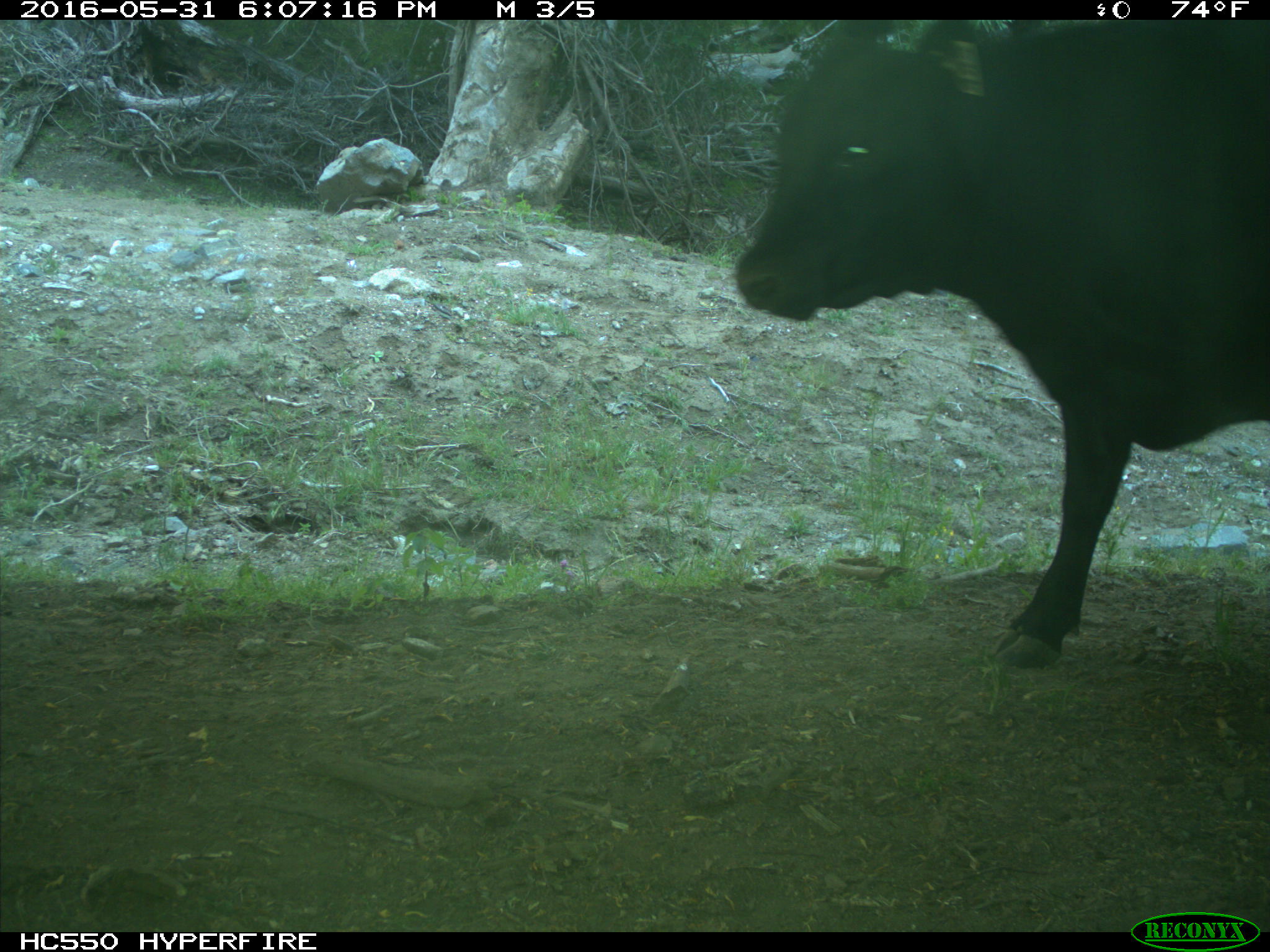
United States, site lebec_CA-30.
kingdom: Animalia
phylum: Chordata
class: Mammalia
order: Artiodactyla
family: Bovidae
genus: Bos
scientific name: Bos taurus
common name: domestic cow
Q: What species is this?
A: Bos taurus (domestic cow).